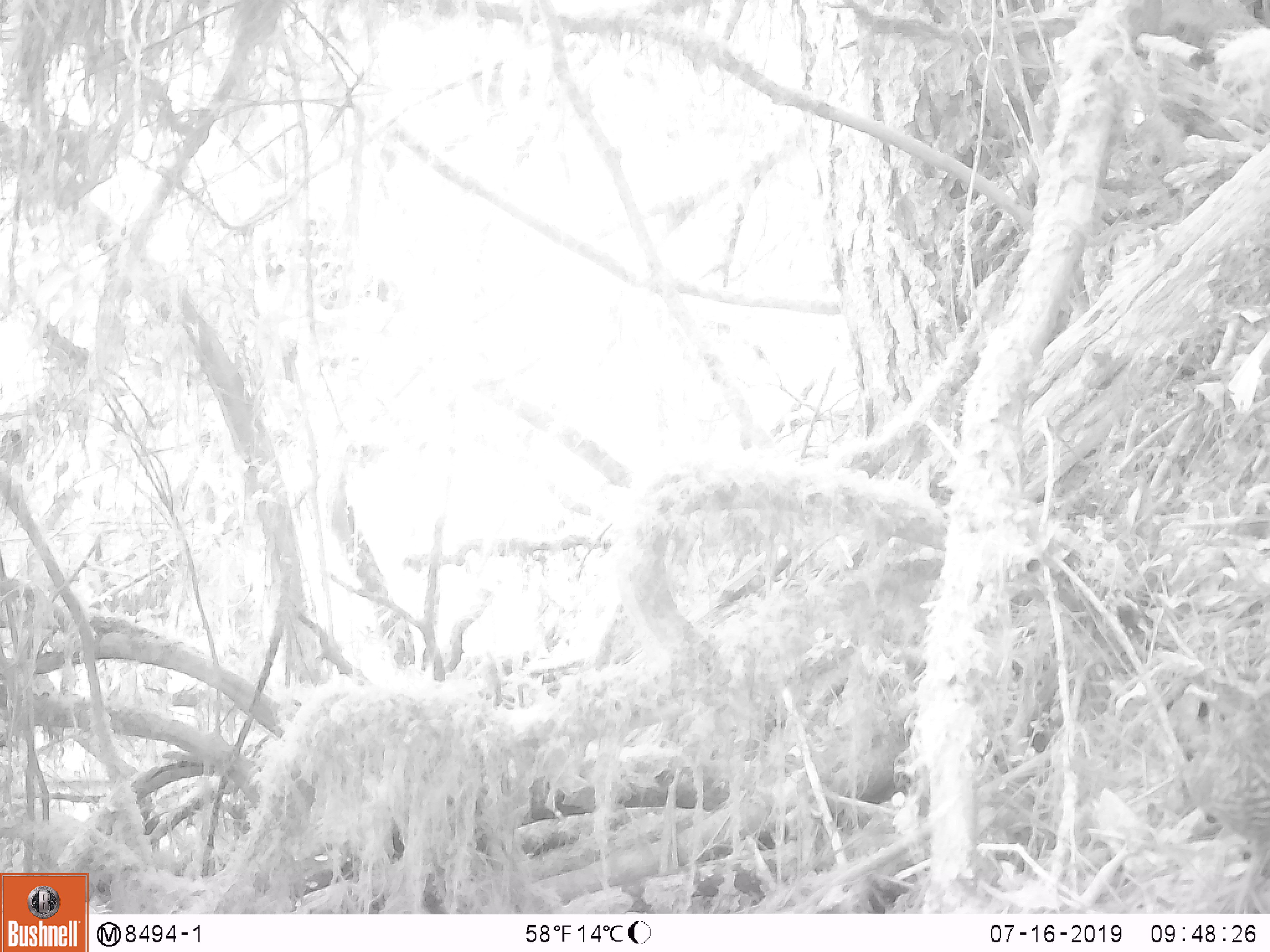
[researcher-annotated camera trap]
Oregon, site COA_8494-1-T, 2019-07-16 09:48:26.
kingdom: Animalia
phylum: Chordata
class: Aves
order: Galliformes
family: Odontophoridae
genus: Oreortyx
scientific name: Oreortyx pictus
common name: mountain quail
Mountain quail (Oreortyx pictus).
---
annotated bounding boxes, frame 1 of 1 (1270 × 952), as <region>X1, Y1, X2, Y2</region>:
mountain quail: <region>1182, 687, 1265, 876</region>